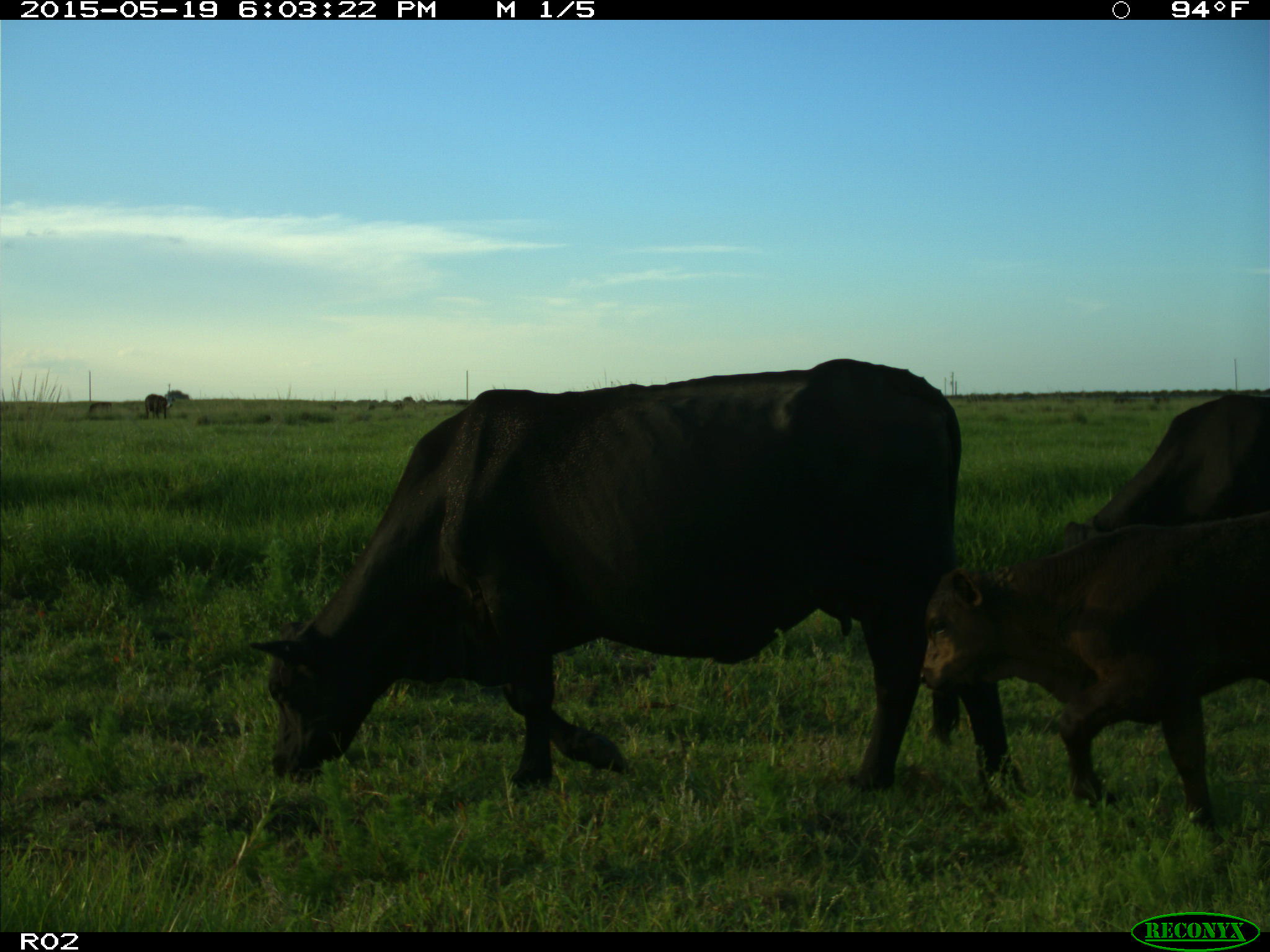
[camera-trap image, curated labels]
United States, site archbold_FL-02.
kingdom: Animalia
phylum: Chordata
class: Mammalia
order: Artiodactyla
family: Bovidae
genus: Bos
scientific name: Bos taurus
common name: domestic cow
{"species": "Bos taurus (domestic cow)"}